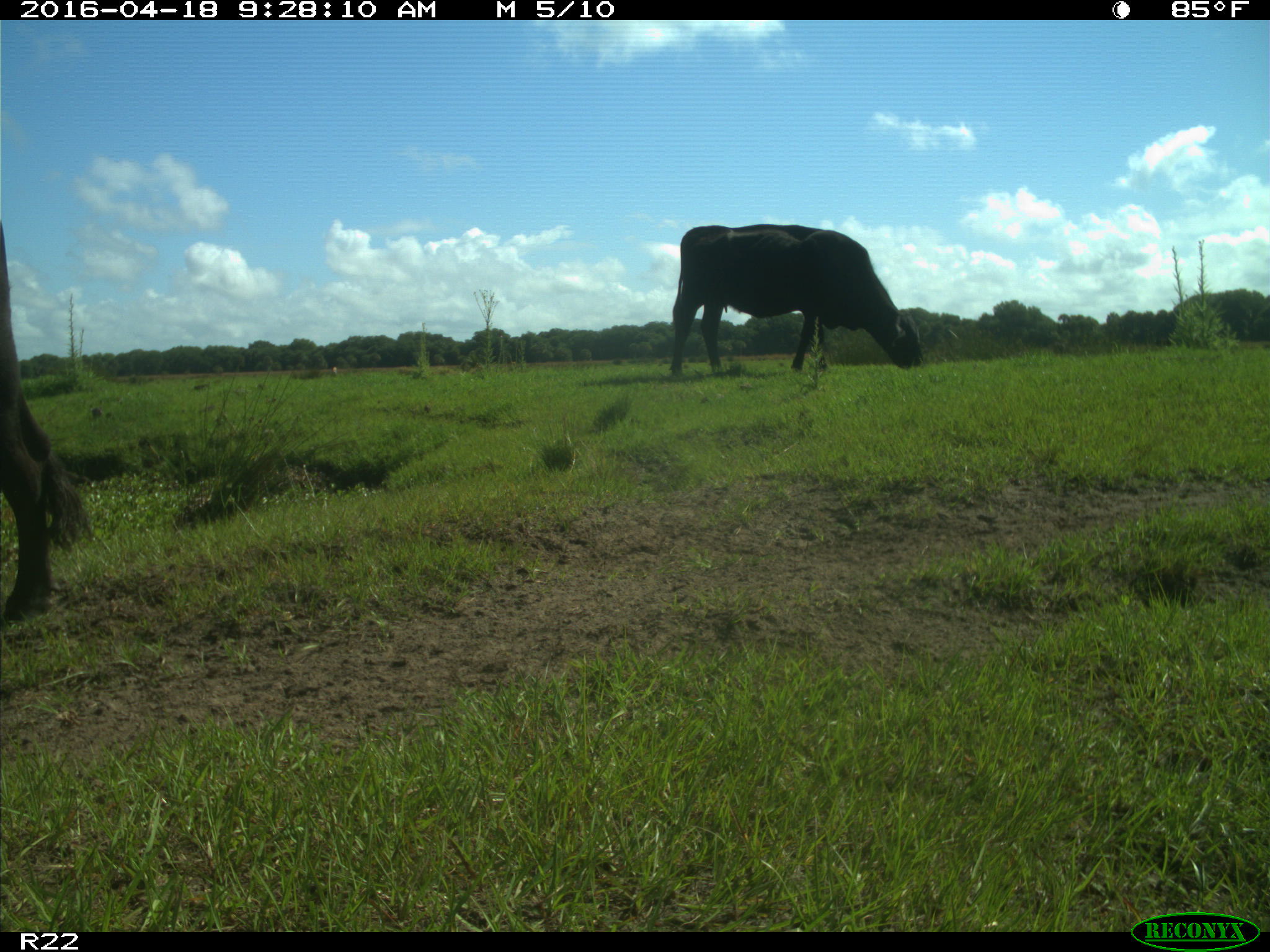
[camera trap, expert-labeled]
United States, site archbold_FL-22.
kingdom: Animalia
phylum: Chordata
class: Mammalia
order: Artiodactyla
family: Bovidae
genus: Bos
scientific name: Bos taurus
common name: domestic cow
Bos taurus (domestic cow).